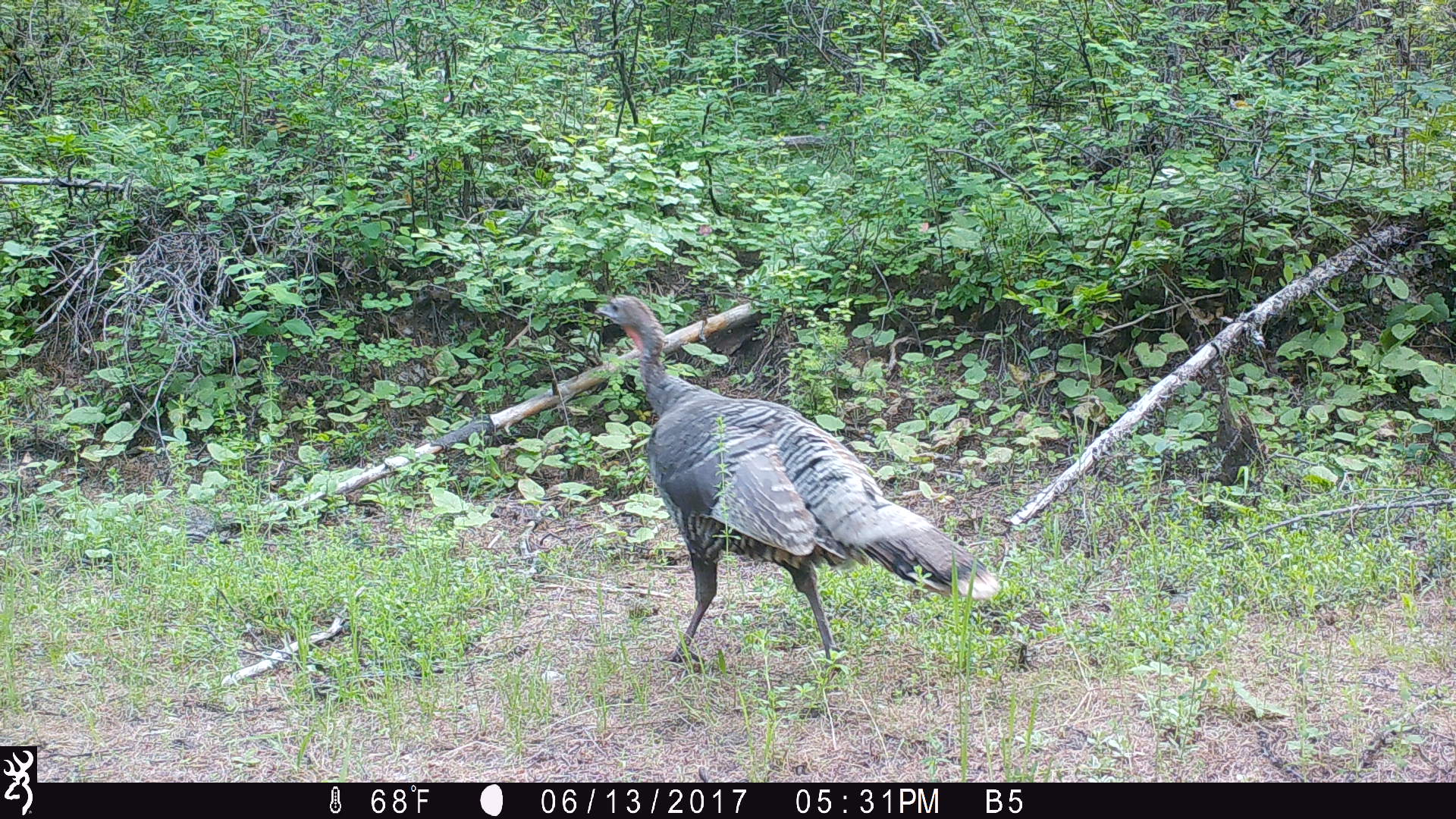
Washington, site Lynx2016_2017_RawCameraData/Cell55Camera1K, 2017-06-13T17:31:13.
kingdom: Animalia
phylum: Chordata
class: Aves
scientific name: Aves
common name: birds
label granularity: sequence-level